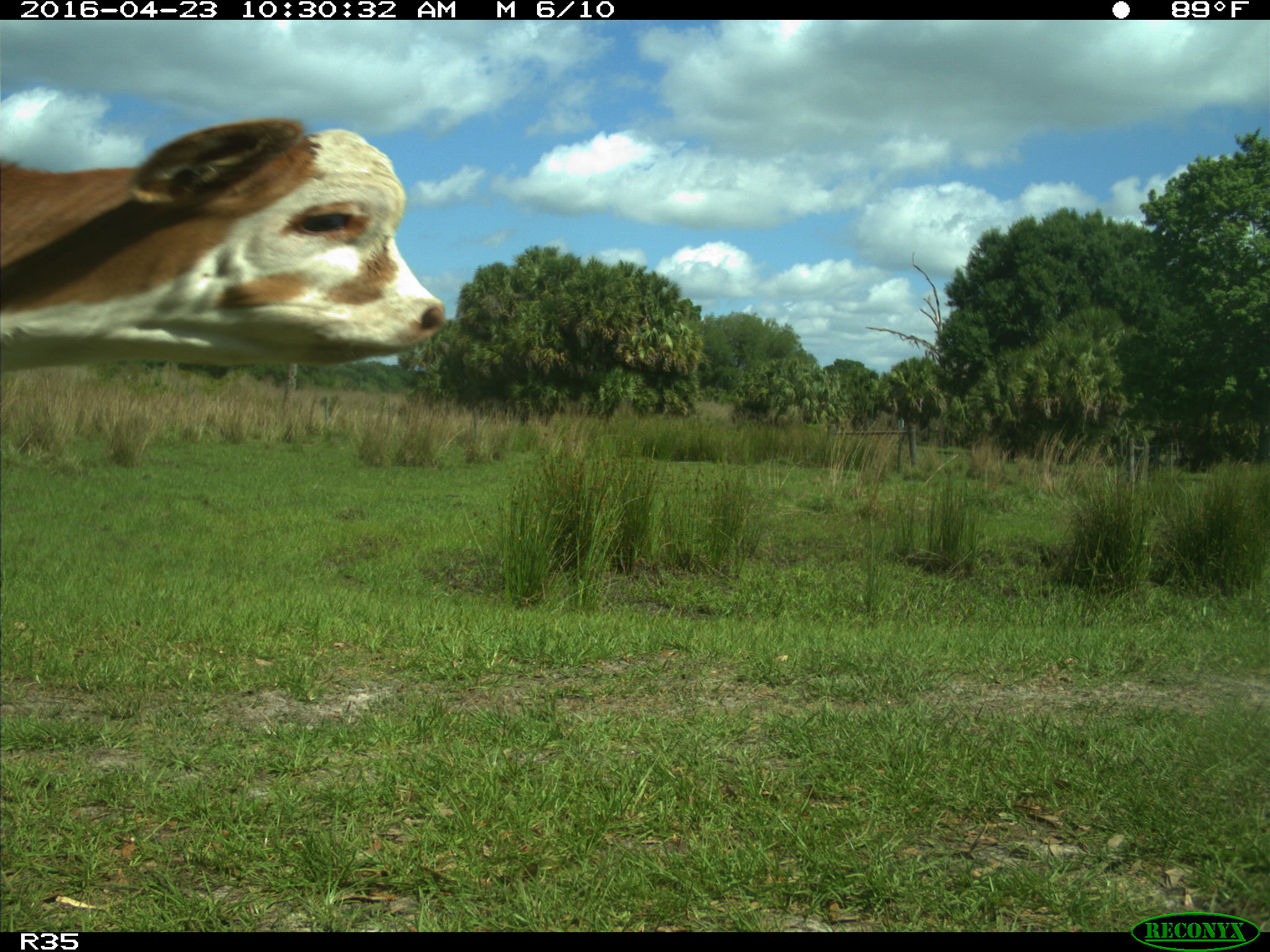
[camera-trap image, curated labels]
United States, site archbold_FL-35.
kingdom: Animalia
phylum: Chordata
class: Mammalia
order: Artiodactyla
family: Bovidae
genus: Bos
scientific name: Bos taurus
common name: domestic cow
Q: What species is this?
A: Bos taurus (domestic cow).